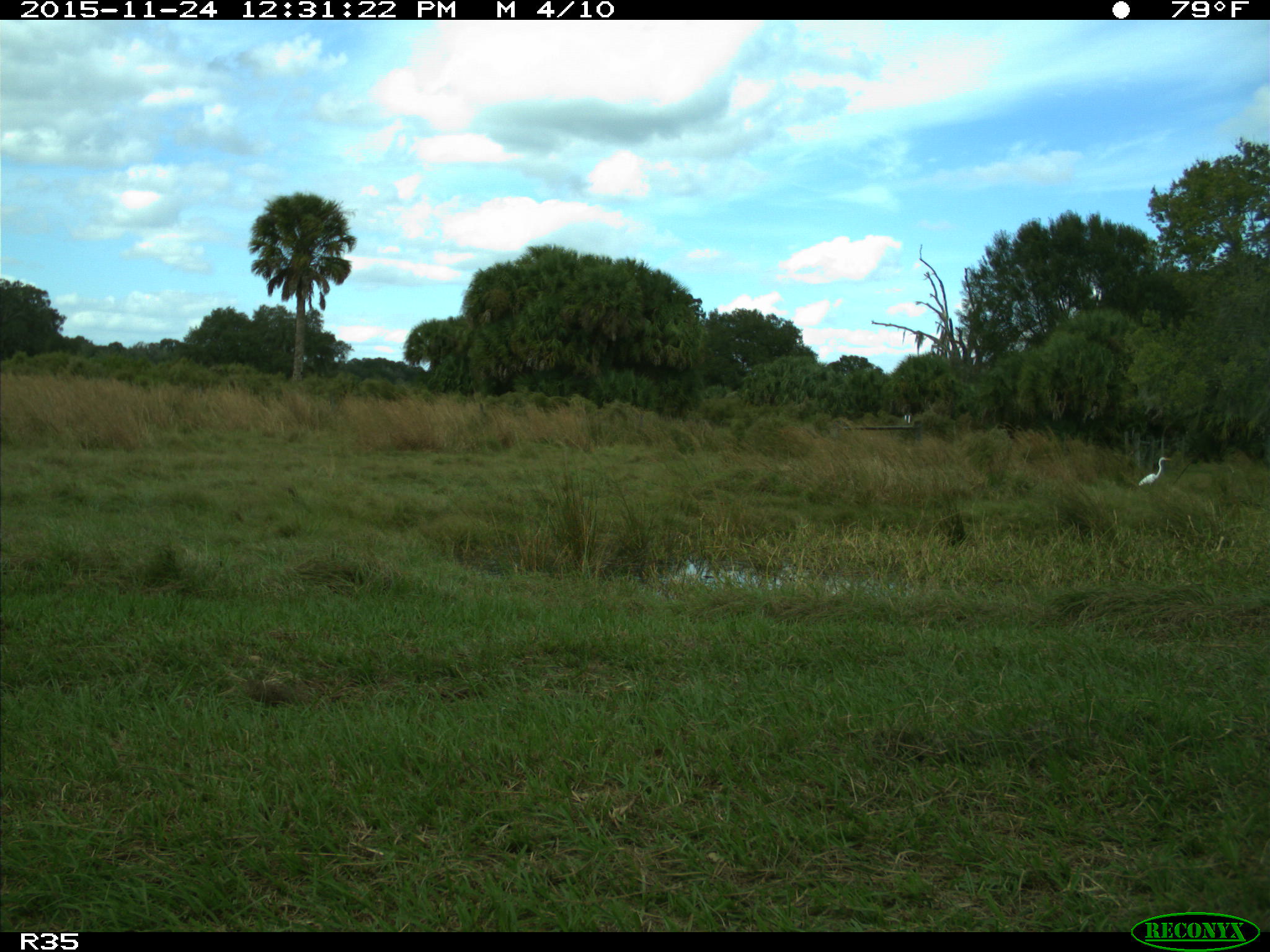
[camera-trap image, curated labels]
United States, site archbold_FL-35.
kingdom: Animalia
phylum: Chordata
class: Aves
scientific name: Aves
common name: birds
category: unidentified bird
Unidentified bird (birds) (Aves).